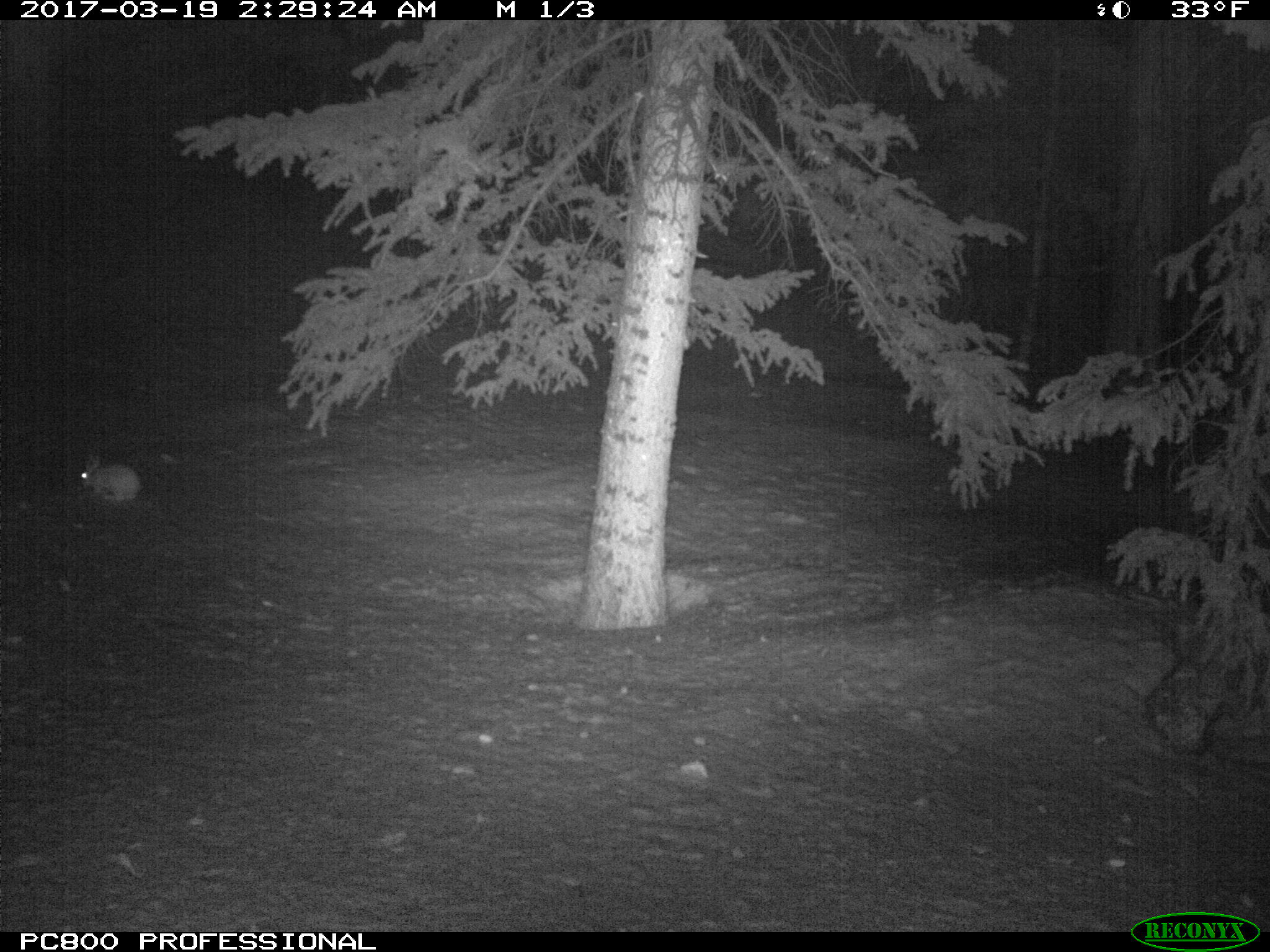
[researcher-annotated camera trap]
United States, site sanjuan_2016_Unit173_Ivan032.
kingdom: Animalia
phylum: Chordata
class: Mammalia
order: Lagomorpha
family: Leporidae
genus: Lepus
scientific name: Lepus americanus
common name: snowshoe hare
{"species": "Lepus americanus (snowshoe hare)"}